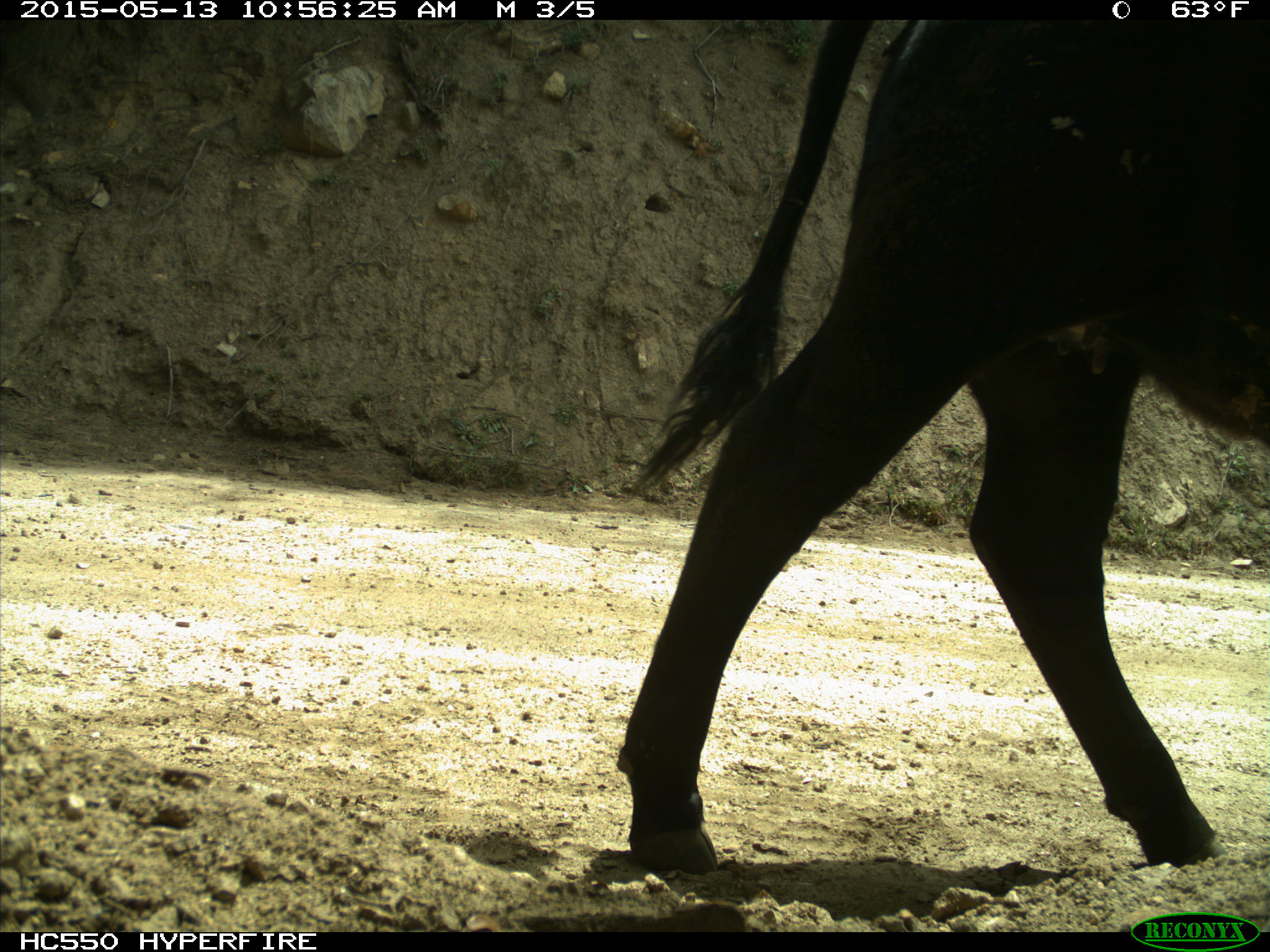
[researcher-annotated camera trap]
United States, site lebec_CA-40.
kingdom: Animalia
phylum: Chordata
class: Mammalia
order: Artiodactyla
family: Bovidae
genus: Bos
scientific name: Bos taurus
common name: domestic cow